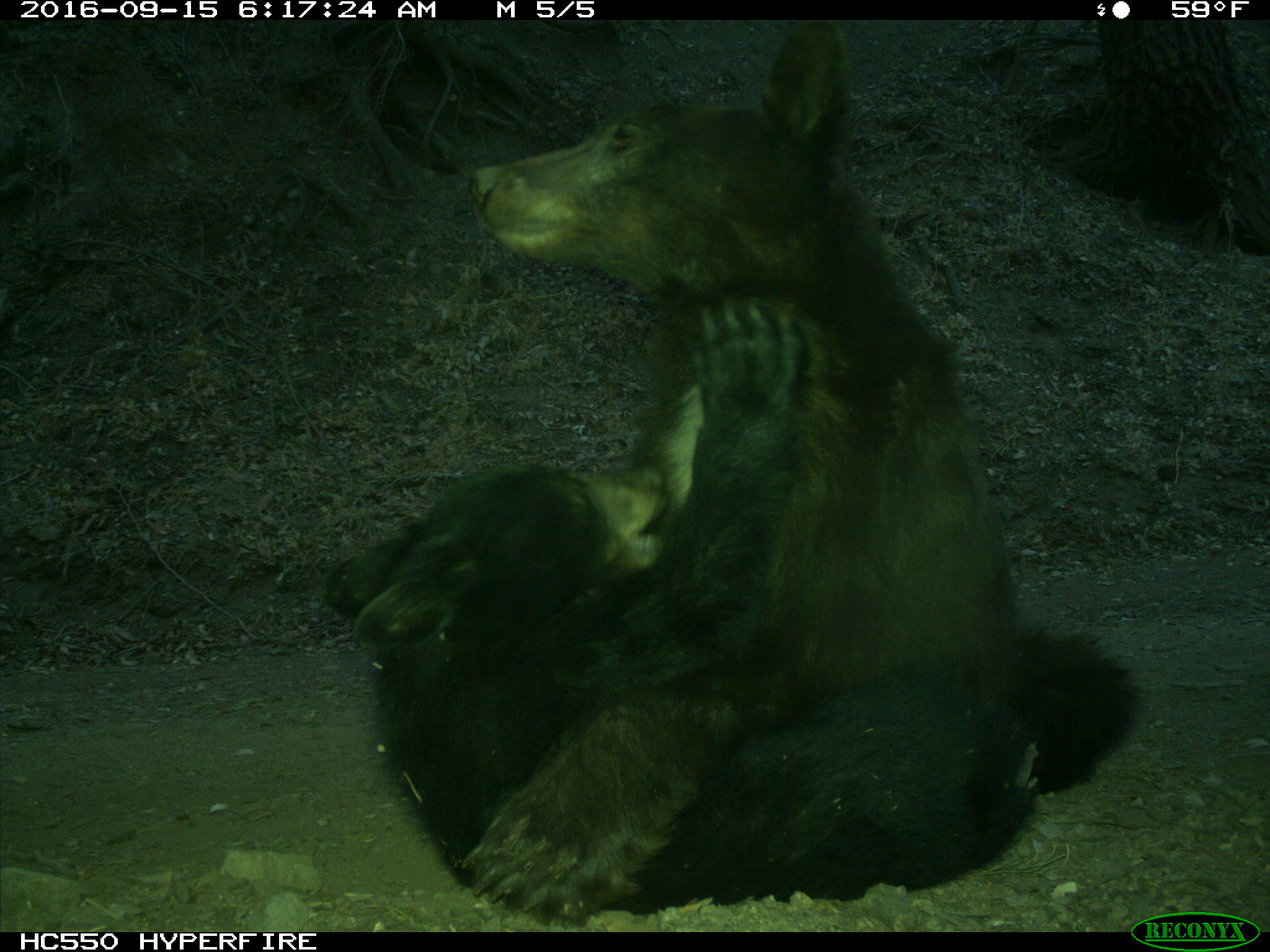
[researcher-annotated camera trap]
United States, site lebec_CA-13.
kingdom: Animalia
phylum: Chordata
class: Mammalia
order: Carnivora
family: Ursidae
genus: Ursus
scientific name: Ursus americanus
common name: american black bear